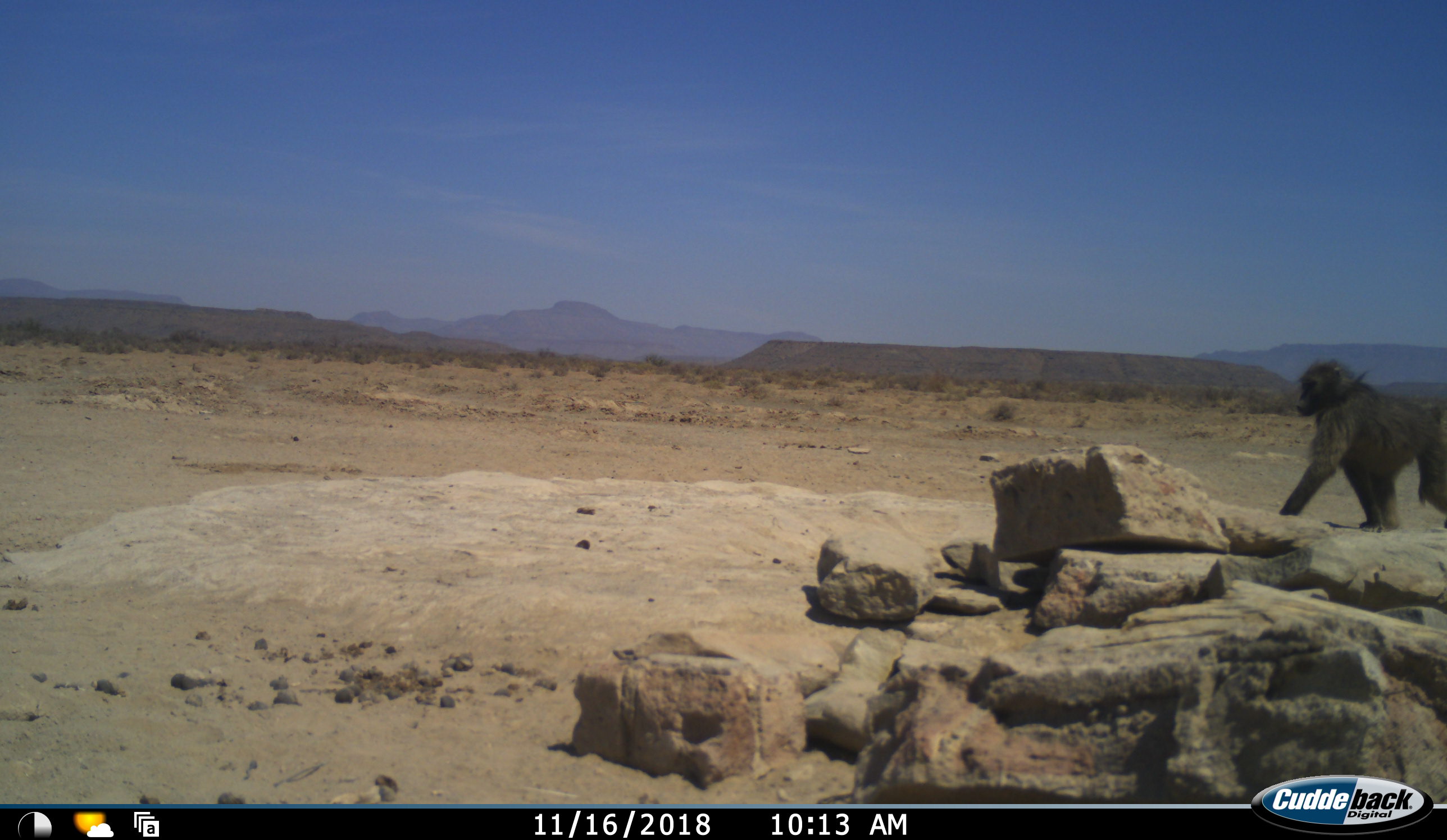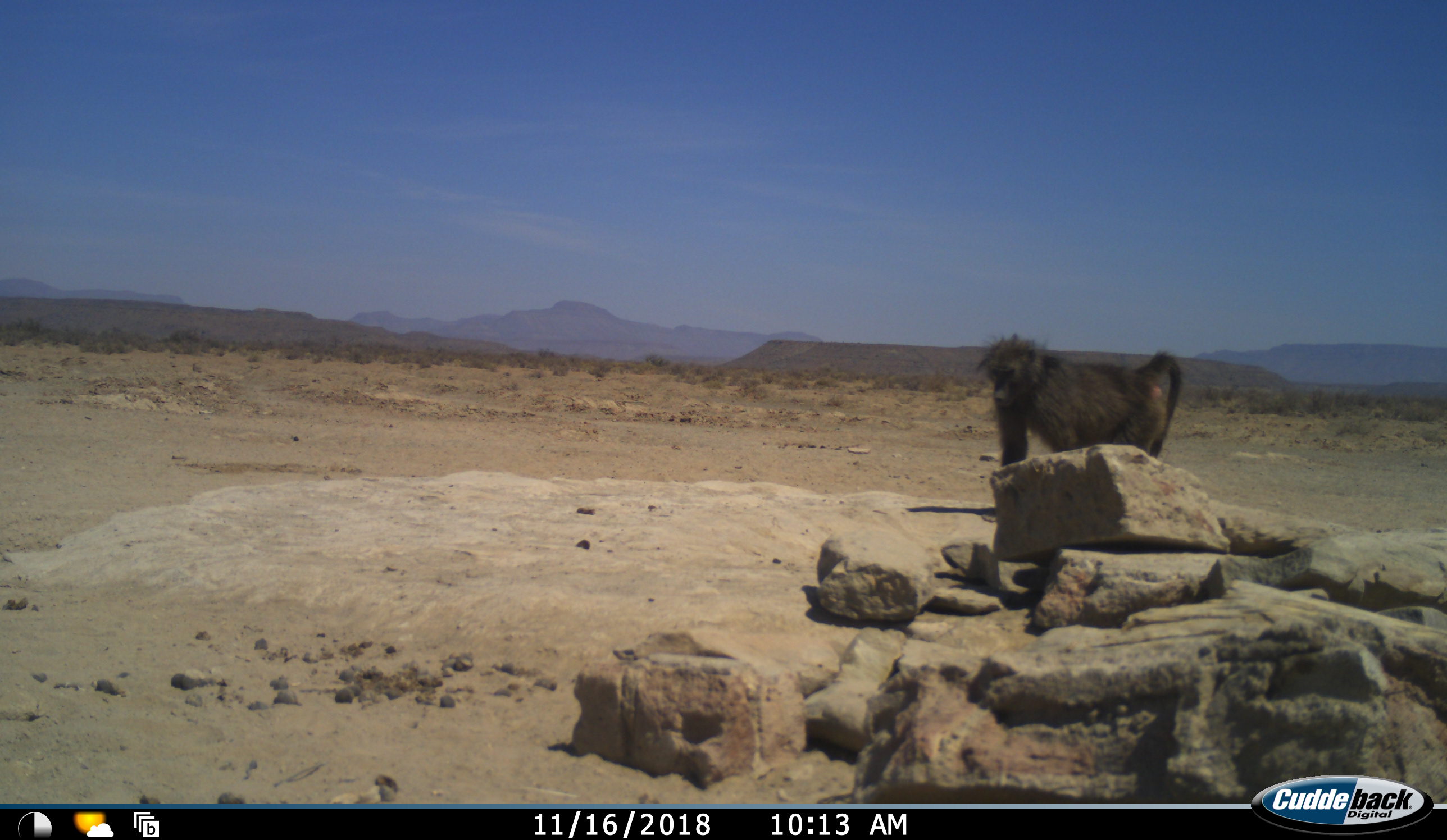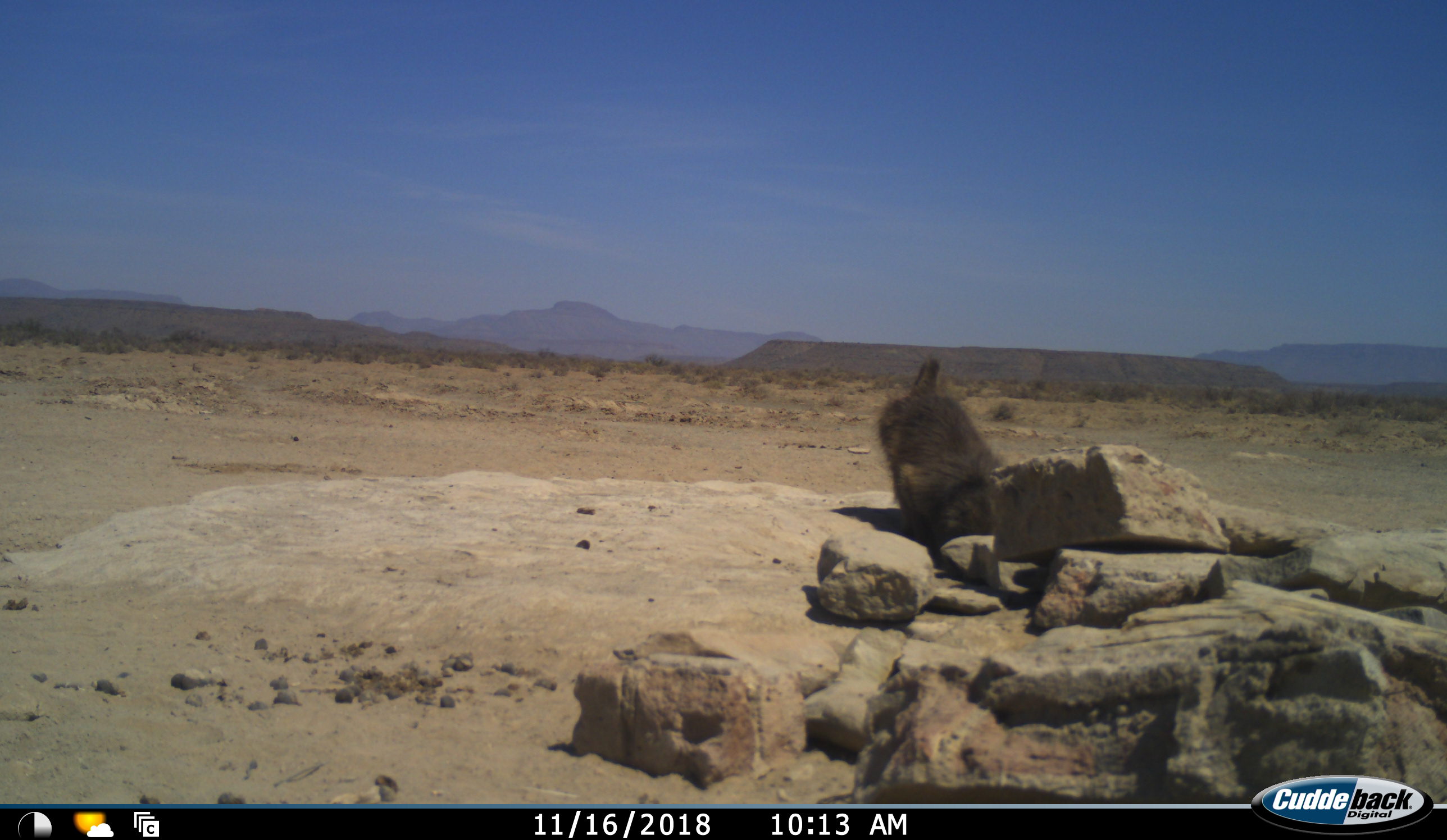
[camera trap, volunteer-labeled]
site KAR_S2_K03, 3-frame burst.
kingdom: Animalia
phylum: Chordata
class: Mammalia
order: Primates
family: Cercopithecidae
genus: Papio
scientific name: Papio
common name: baboon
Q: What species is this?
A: Baboon (Papio).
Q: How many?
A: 1.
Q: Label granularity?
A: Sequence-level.